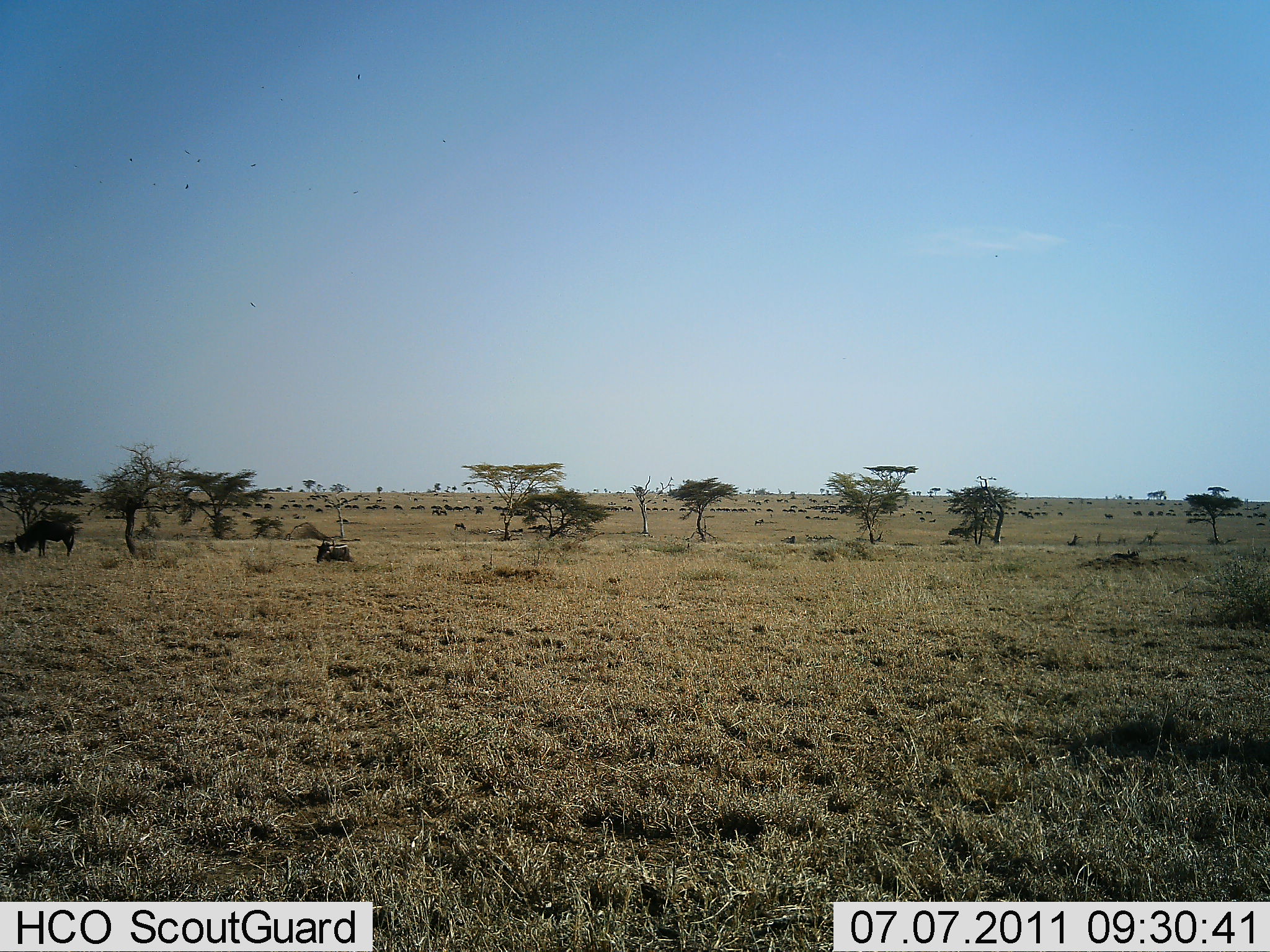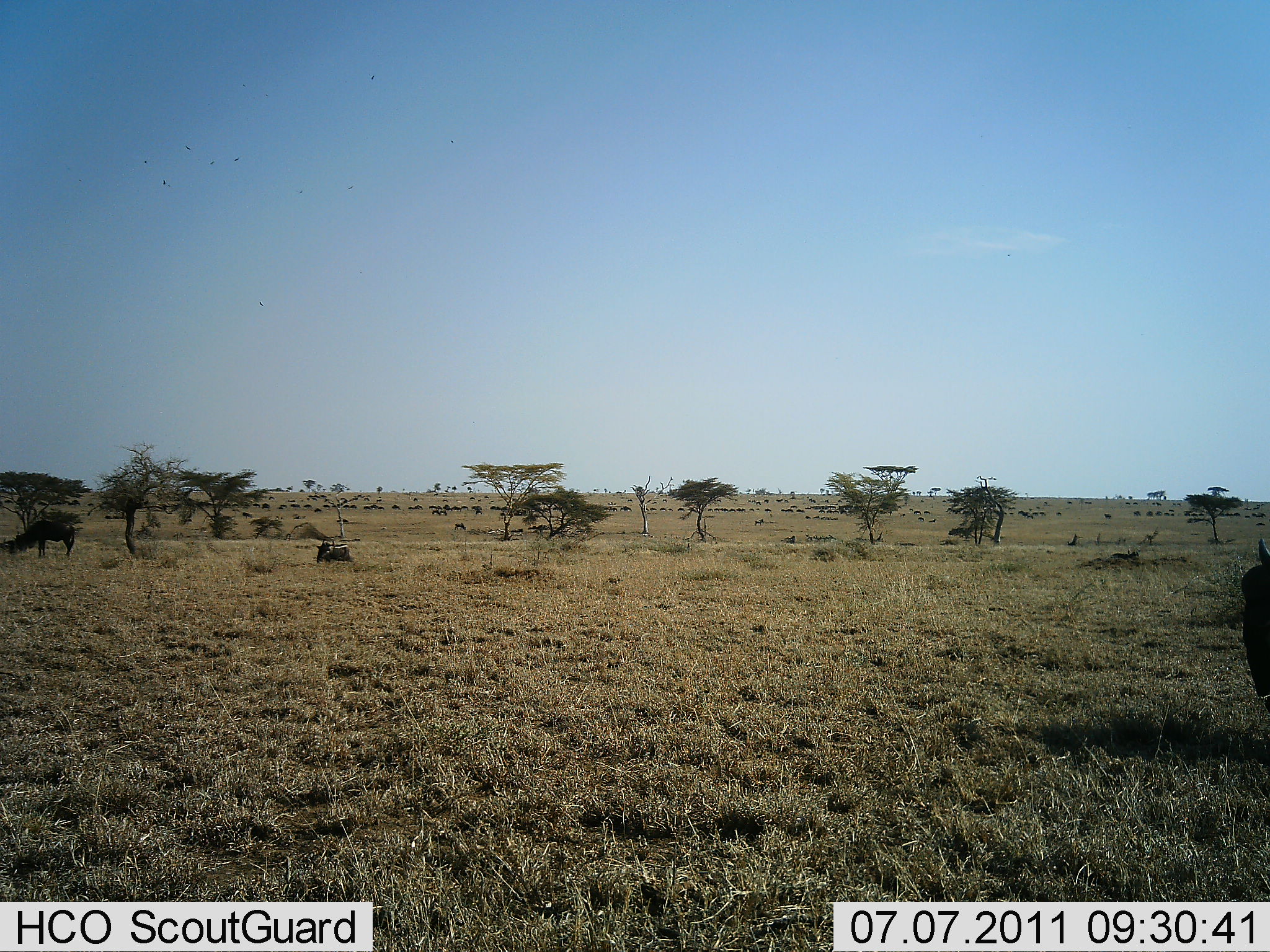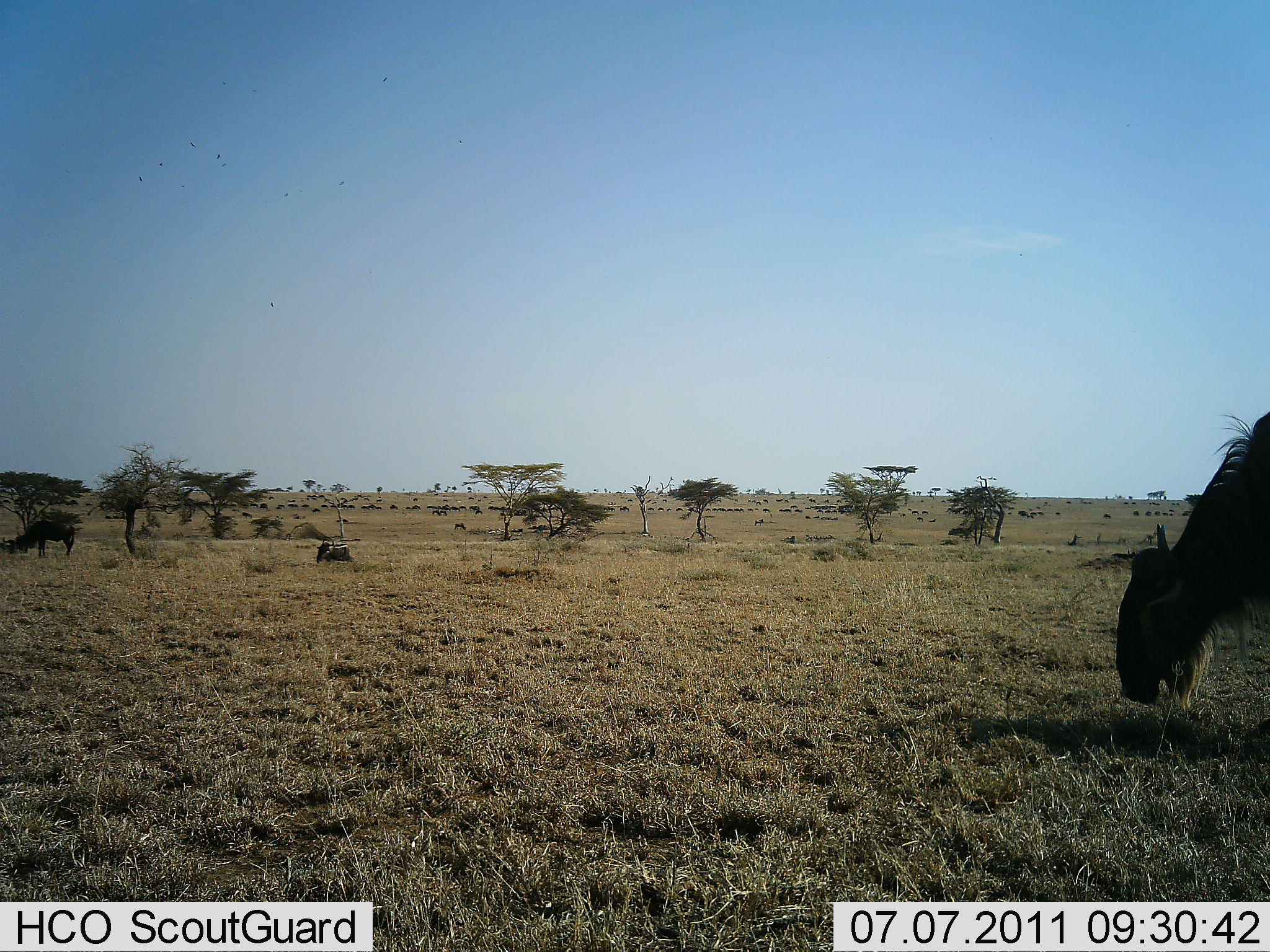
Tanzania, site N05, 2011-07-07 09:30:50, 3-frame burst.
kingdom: Animalia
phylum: Chordata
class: Mammalia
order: Artiodactyla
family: Bovidae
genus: Connochaetes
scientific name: Connochaetes taurinus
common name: blue wildebeest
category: wildebeest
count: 51+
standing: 50%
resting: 67%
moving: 83%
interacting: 8%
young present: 0%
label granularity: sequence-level